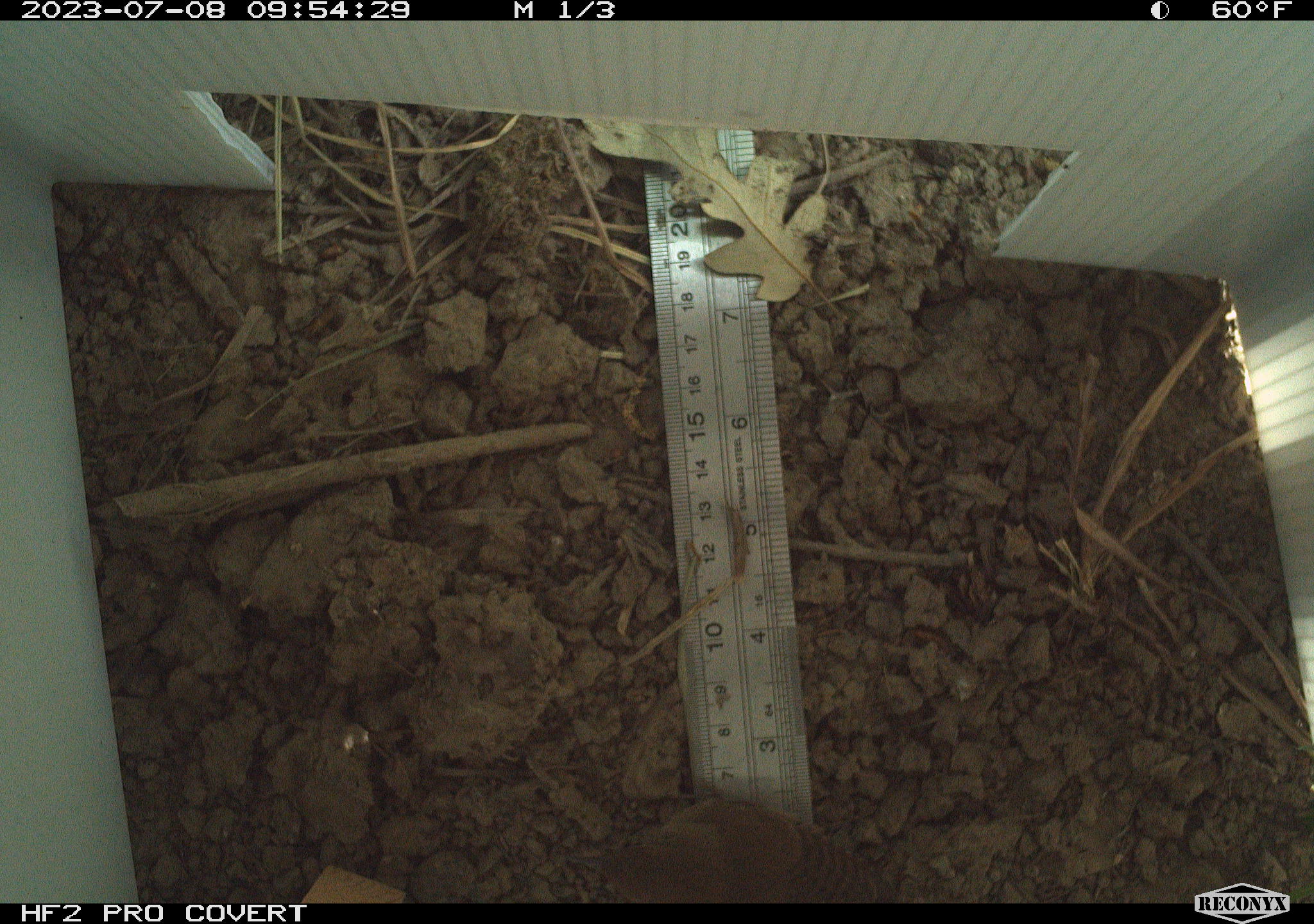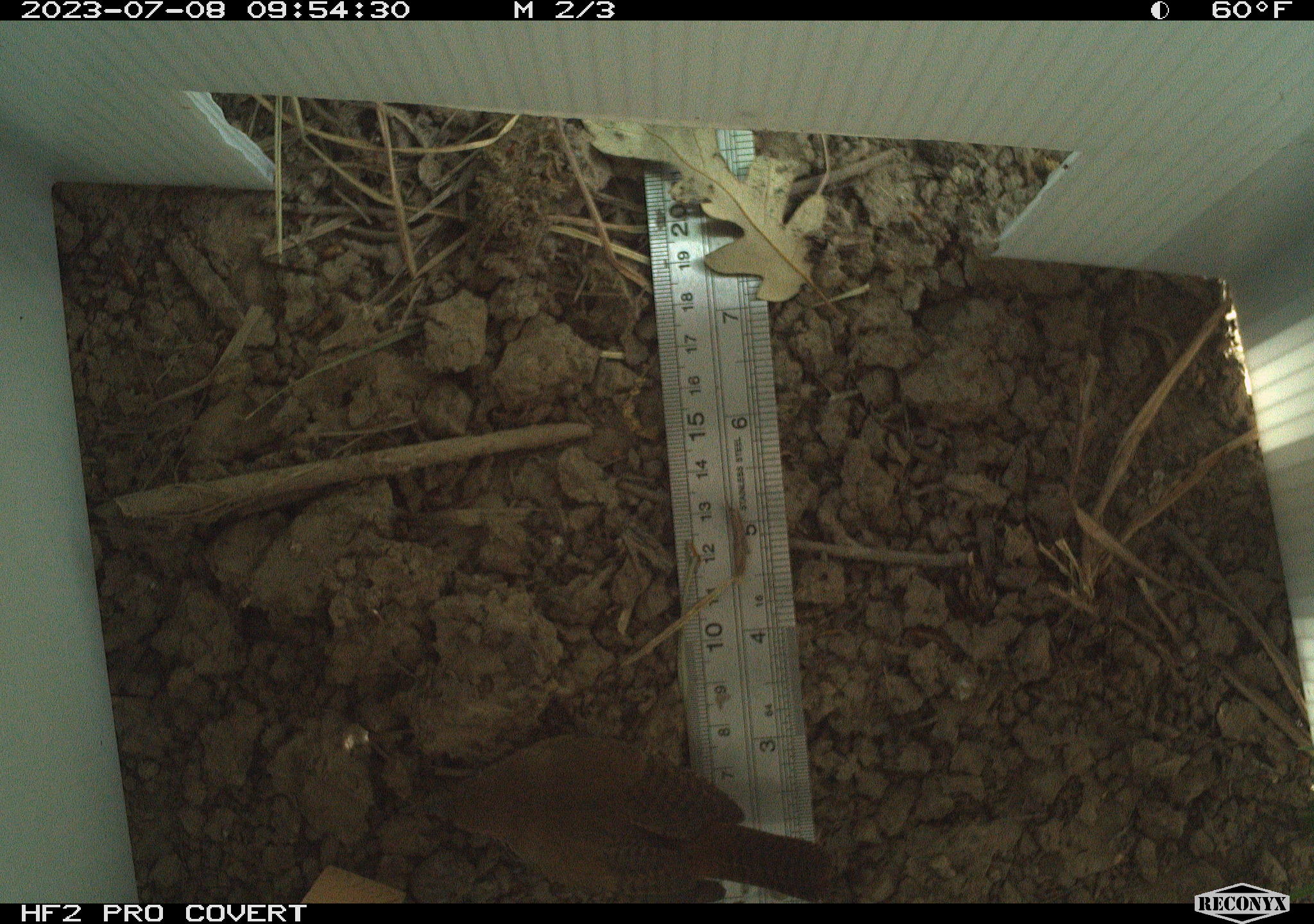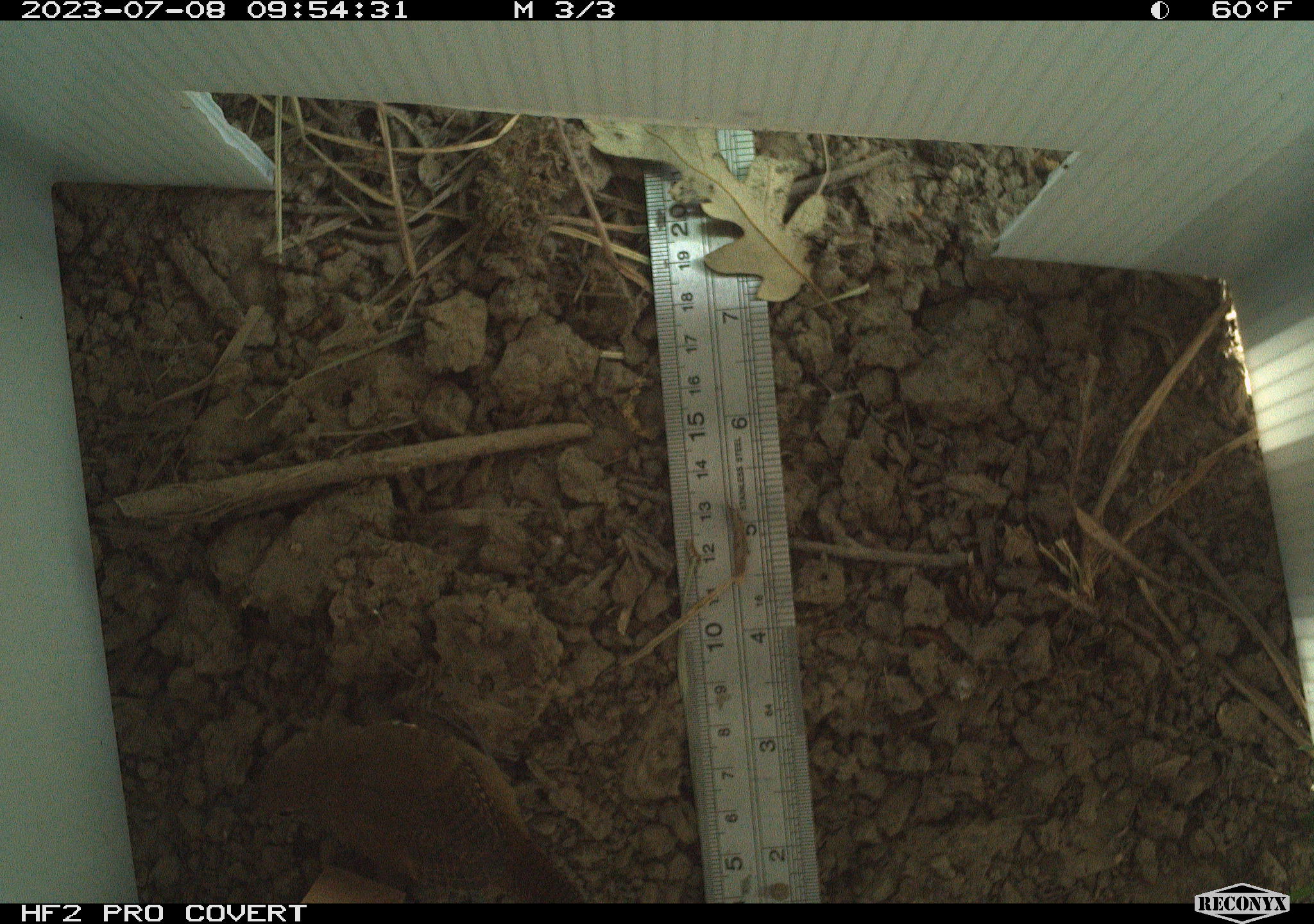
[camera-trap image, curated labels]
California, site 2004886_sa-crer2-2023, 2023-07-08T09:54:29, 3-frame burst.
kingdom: Animalia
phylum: Chordata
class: Aves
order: Passeriformes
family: Troglodytidae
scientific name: Troglodytidae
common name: wren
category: troglodytidae family